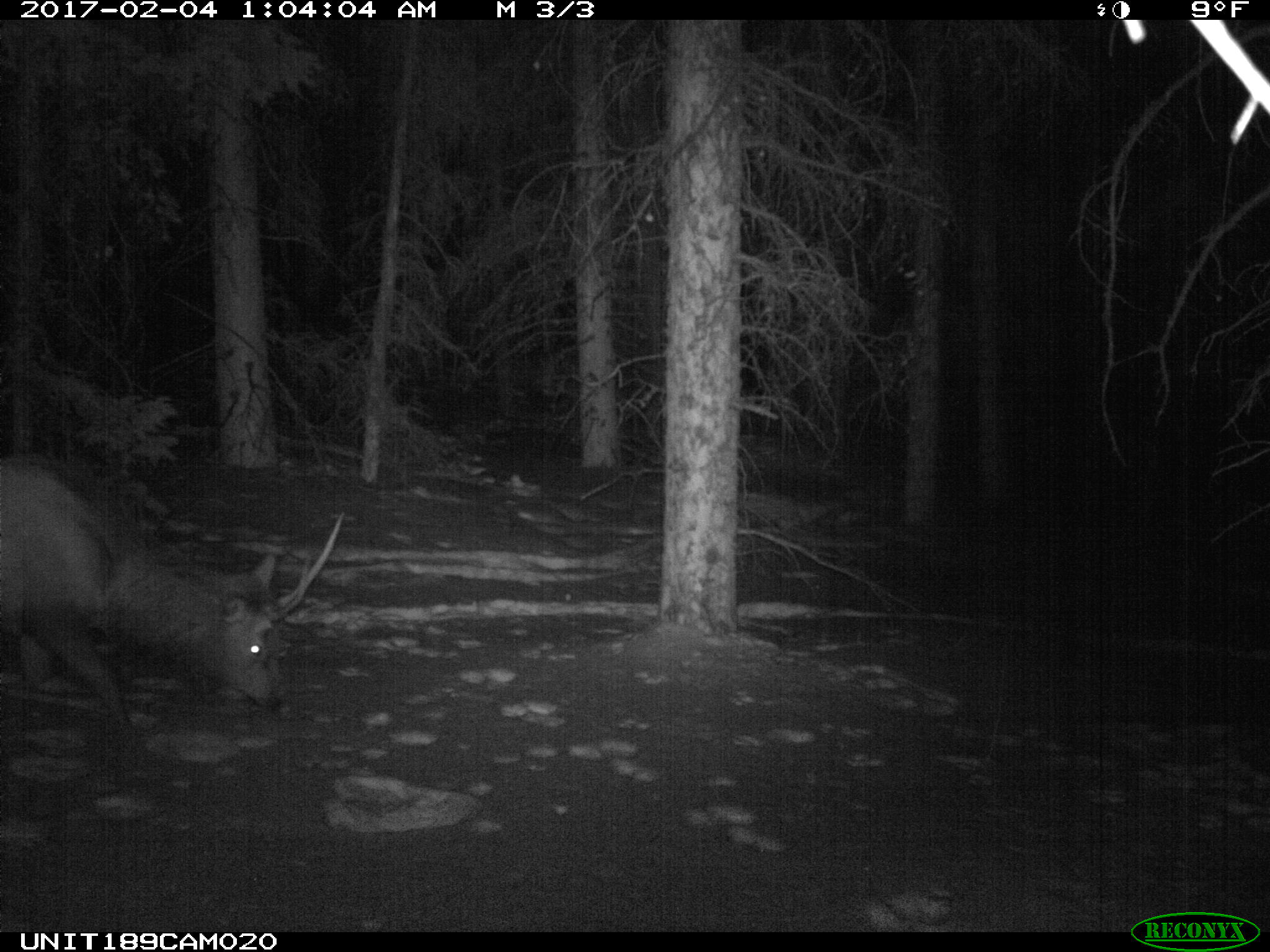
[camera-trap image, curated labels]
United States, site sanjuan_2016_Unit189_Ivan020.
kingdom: Animalia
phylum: Chordata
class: Mammalia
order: Artiodactyla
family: Cervidae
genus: Cervus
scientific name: Cervus elaphus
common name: red deer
Cervus elaphus (red deer).